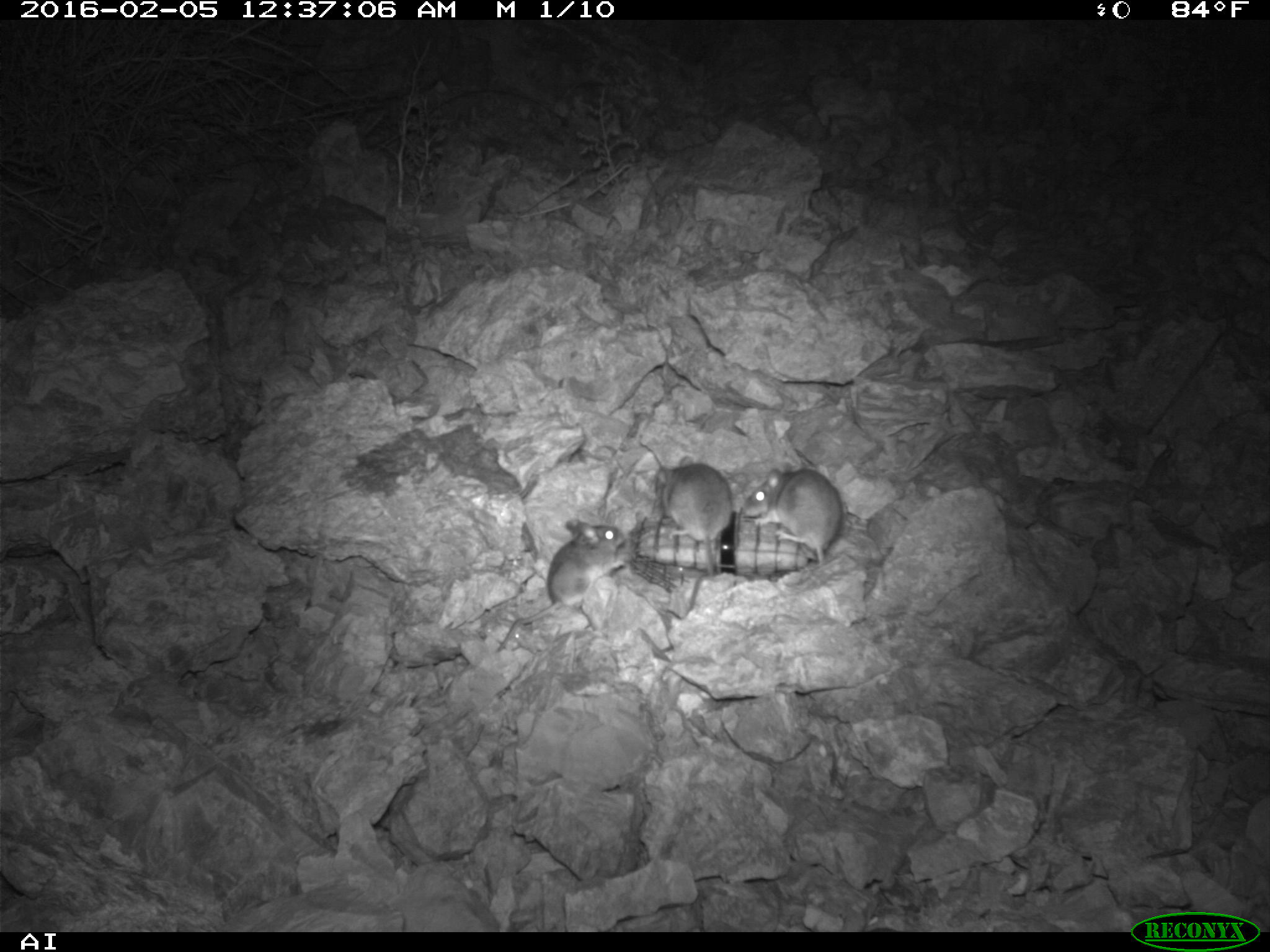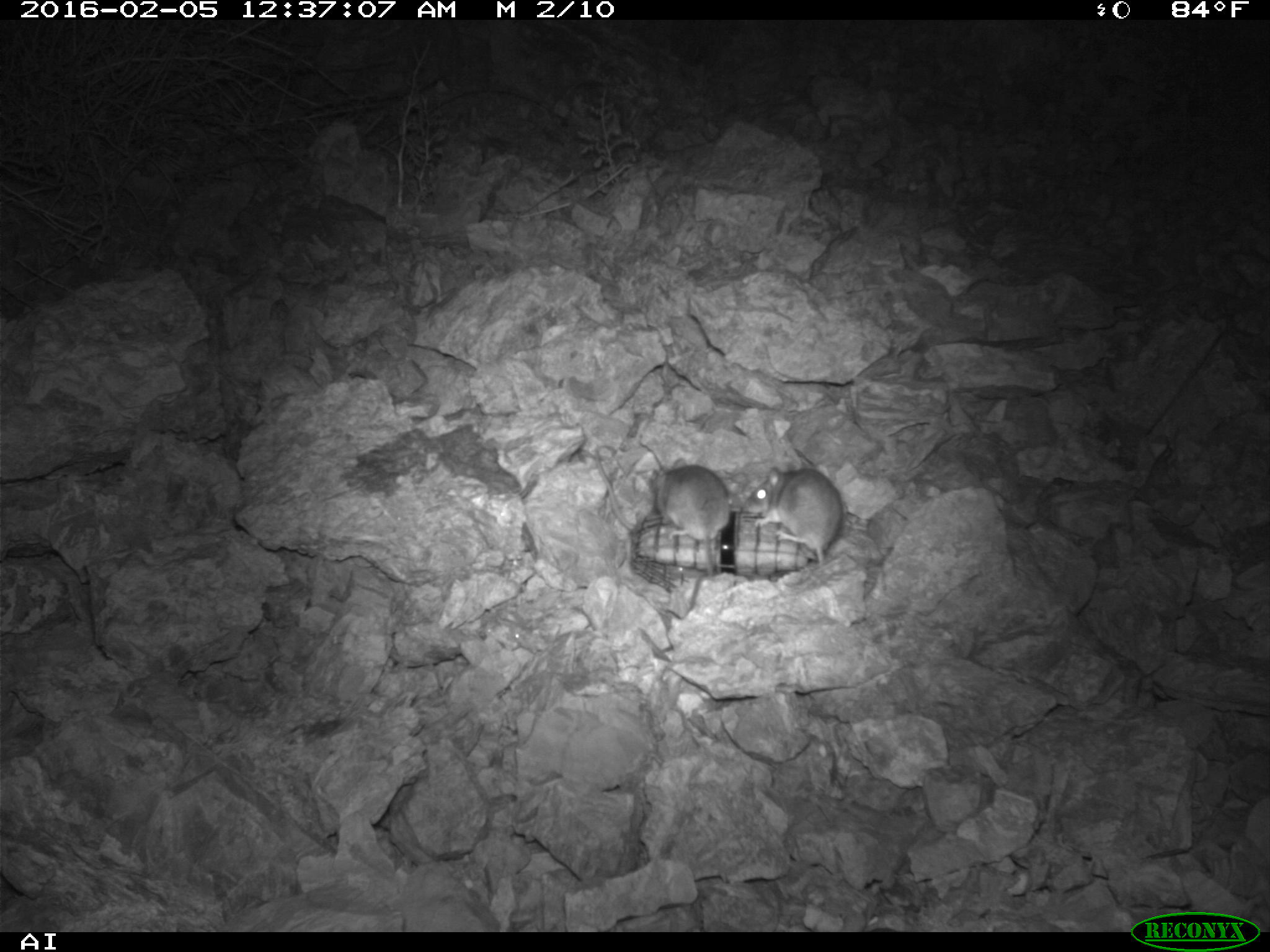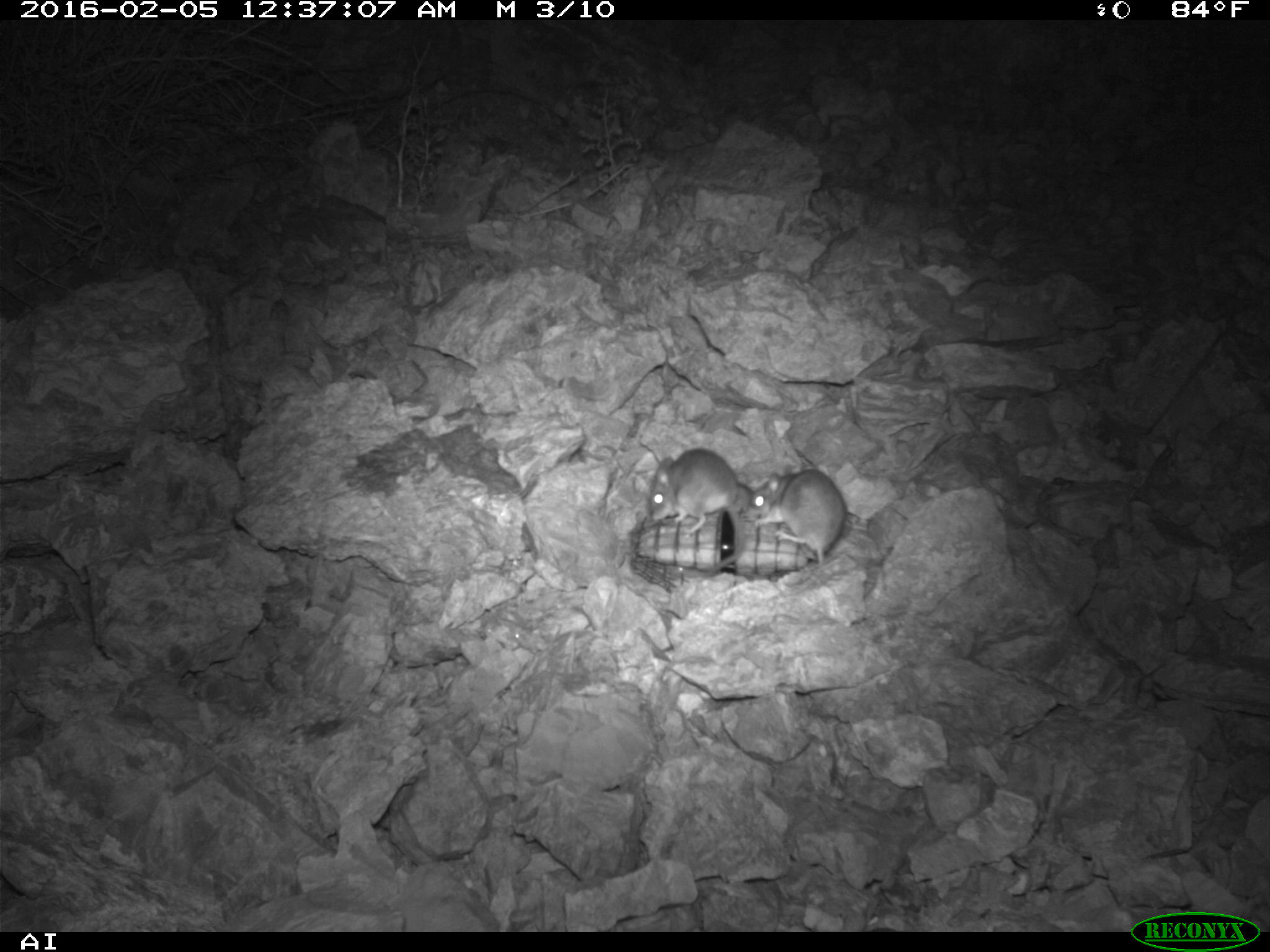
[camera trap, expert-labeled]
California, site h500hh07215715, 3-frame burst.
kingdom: Animalia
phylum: Chordata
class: Mammalia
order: Rodentia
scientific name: Rodentia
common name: rodent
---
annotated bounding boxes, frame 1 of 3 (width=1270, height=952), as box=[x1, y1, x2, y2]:
rodent: box=[495, 517, 627, 653]; box=[743, 466, 841, 566]; box=[654, 453, 733, 577]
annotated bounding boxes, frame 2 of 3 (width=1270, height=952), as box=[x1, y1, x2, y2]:
rodent: box=[647, 456, 732, 573]; box=[744, 464, 844, 563]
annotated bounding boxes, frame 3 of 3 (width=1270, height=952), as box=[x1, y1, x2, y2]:
rodent: box=[649, 447, 744, 577]; box=[744, 463, 845, 565]